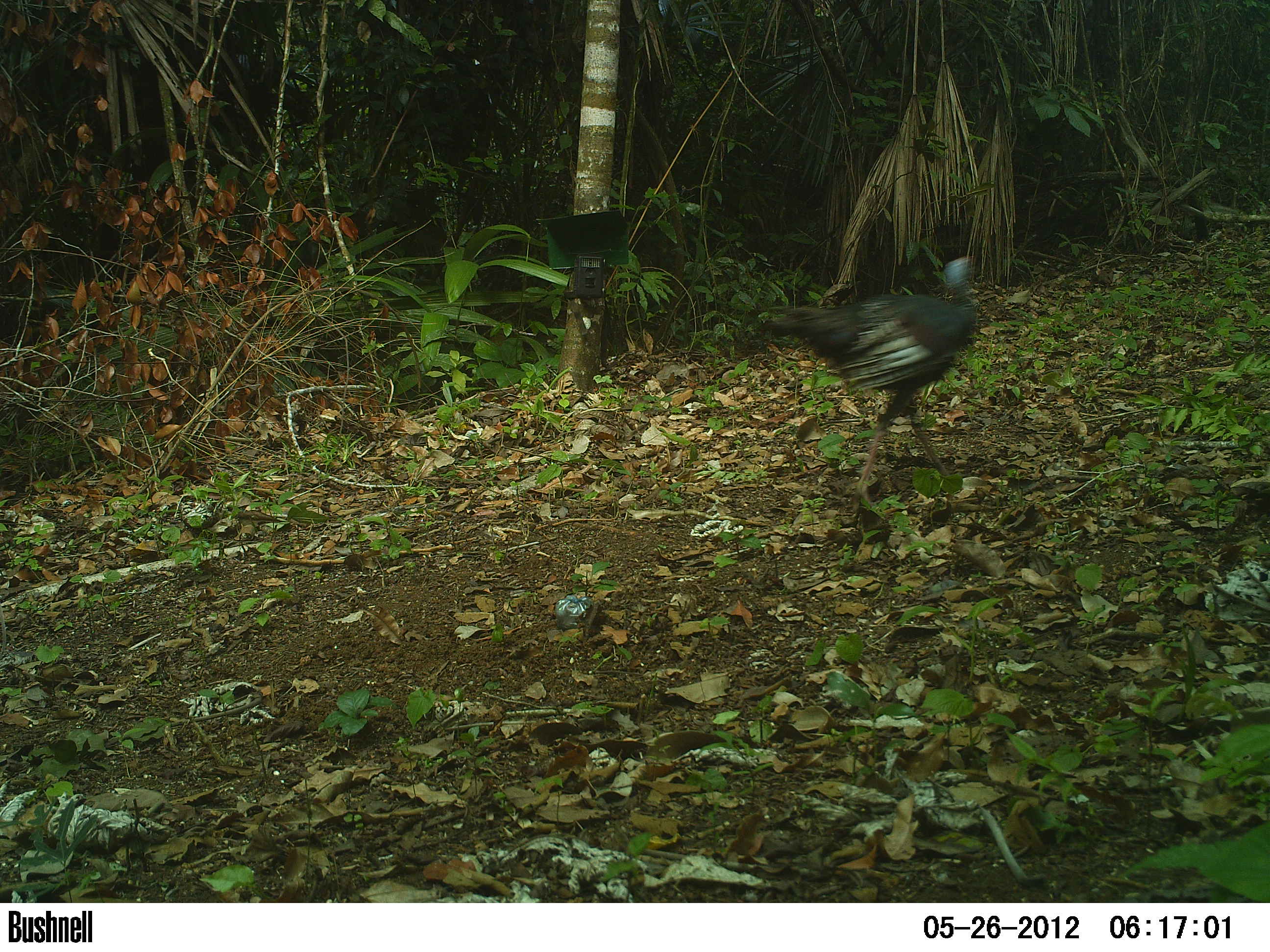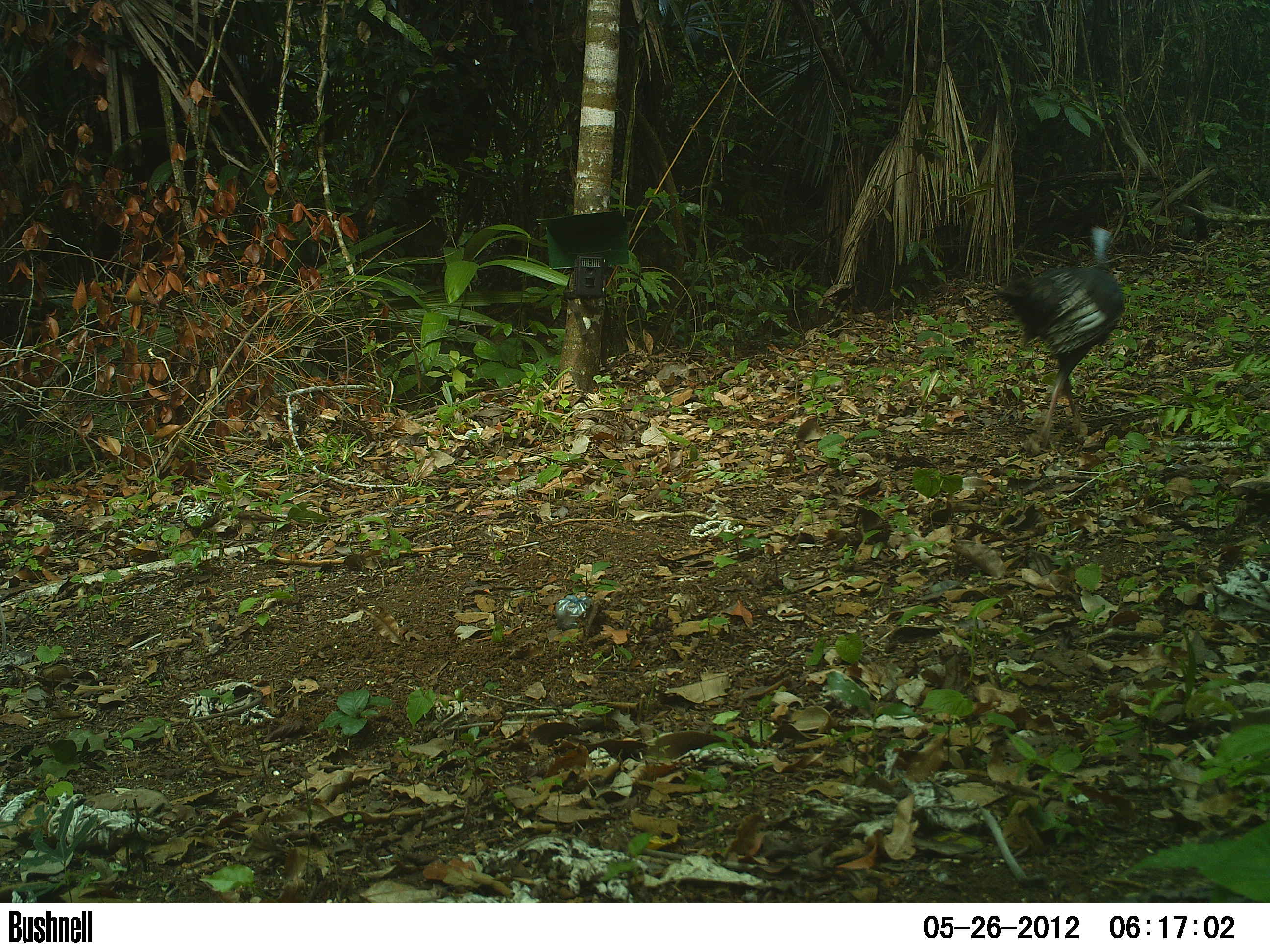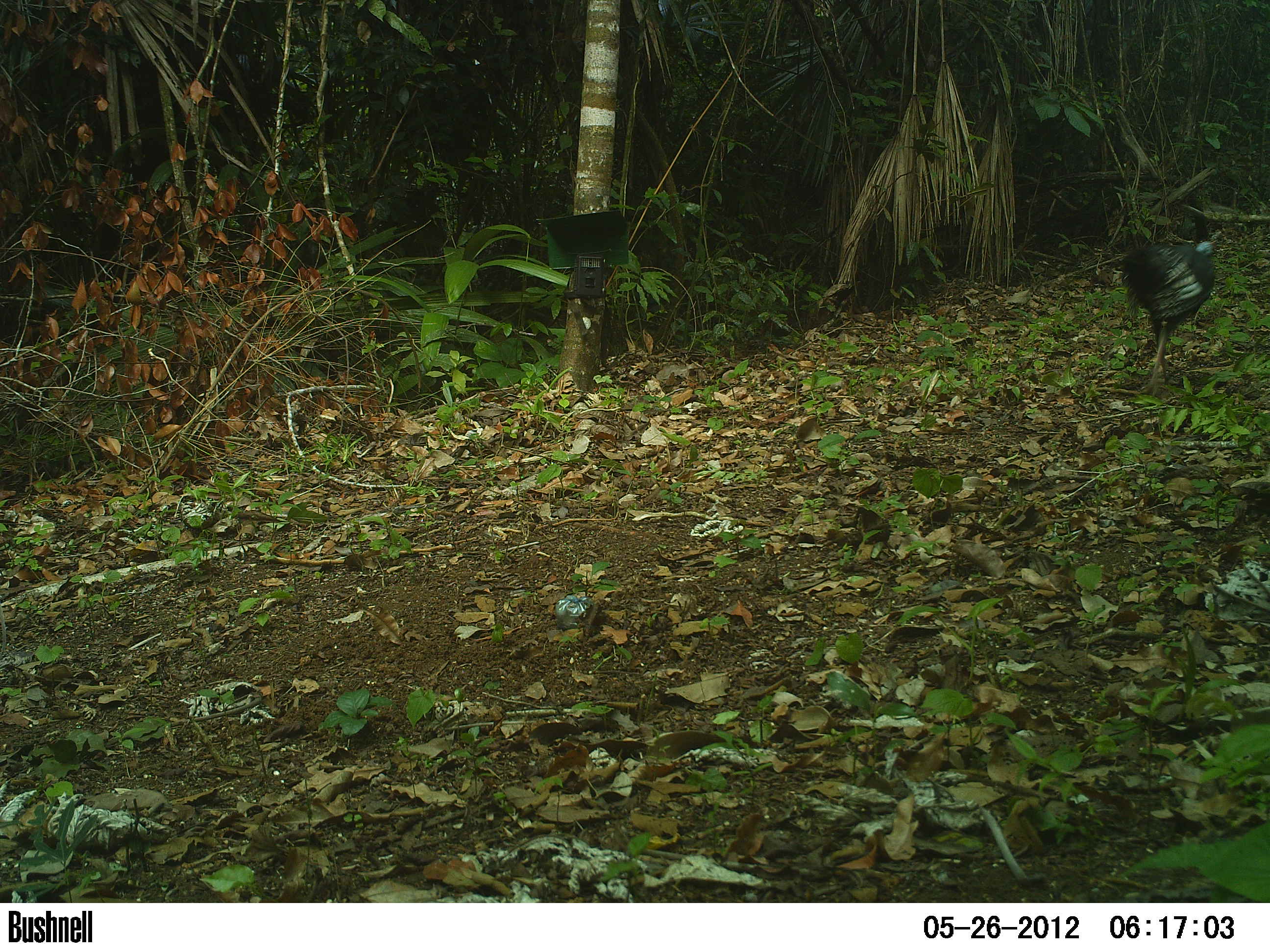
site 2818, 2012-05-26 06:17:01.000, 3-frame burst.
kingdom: Animalia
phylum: Chordata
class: Aves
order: Galliformes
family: Phasianidae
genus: Meleagris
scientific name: Meleagris ocellata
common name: ocellated turkey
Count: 3.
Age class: adult.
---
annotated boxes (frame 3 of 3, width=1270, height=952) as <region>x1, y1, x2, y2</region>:
meleagris ocellata: <region>1116, 235, 1219, 397</region>